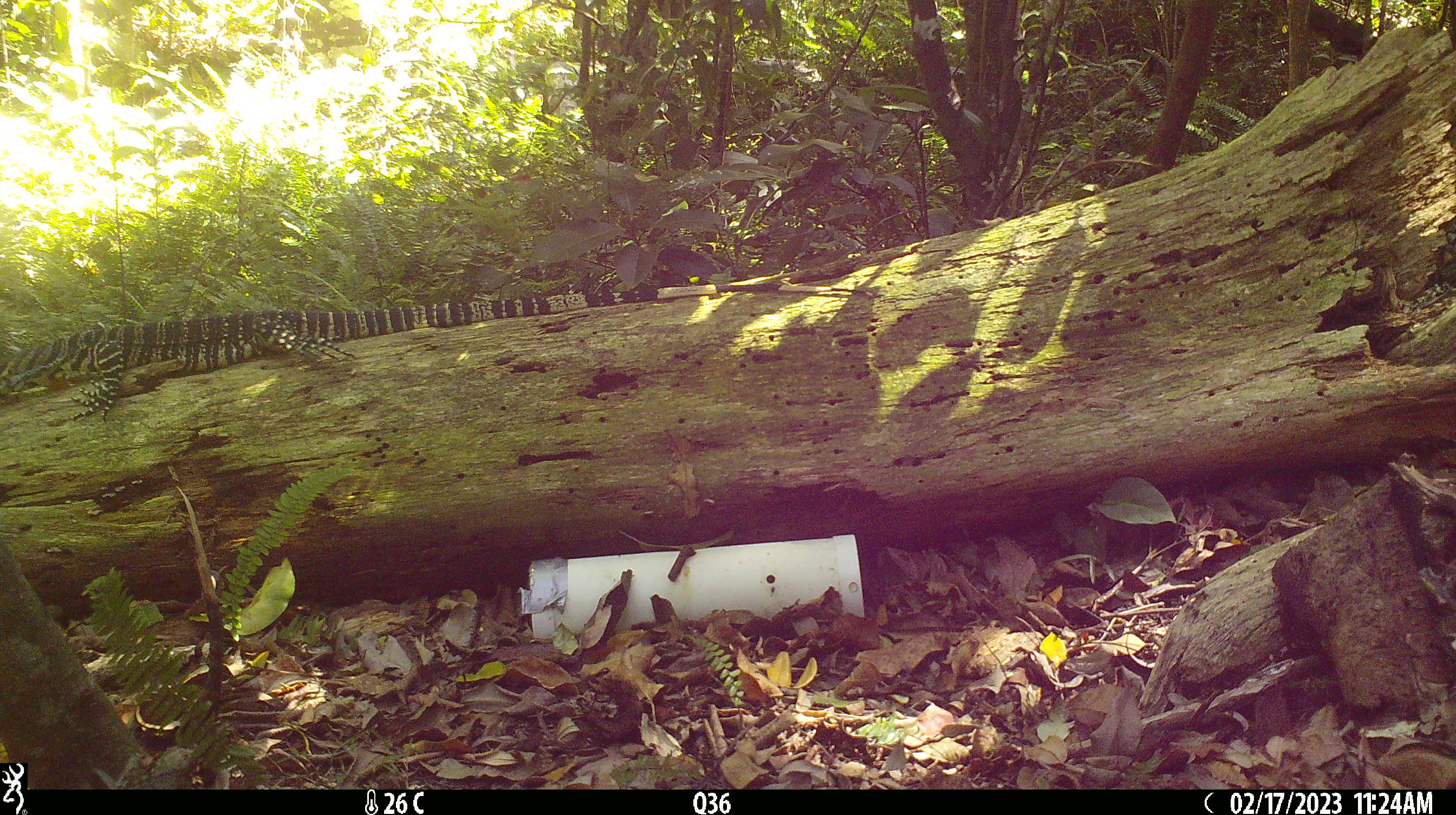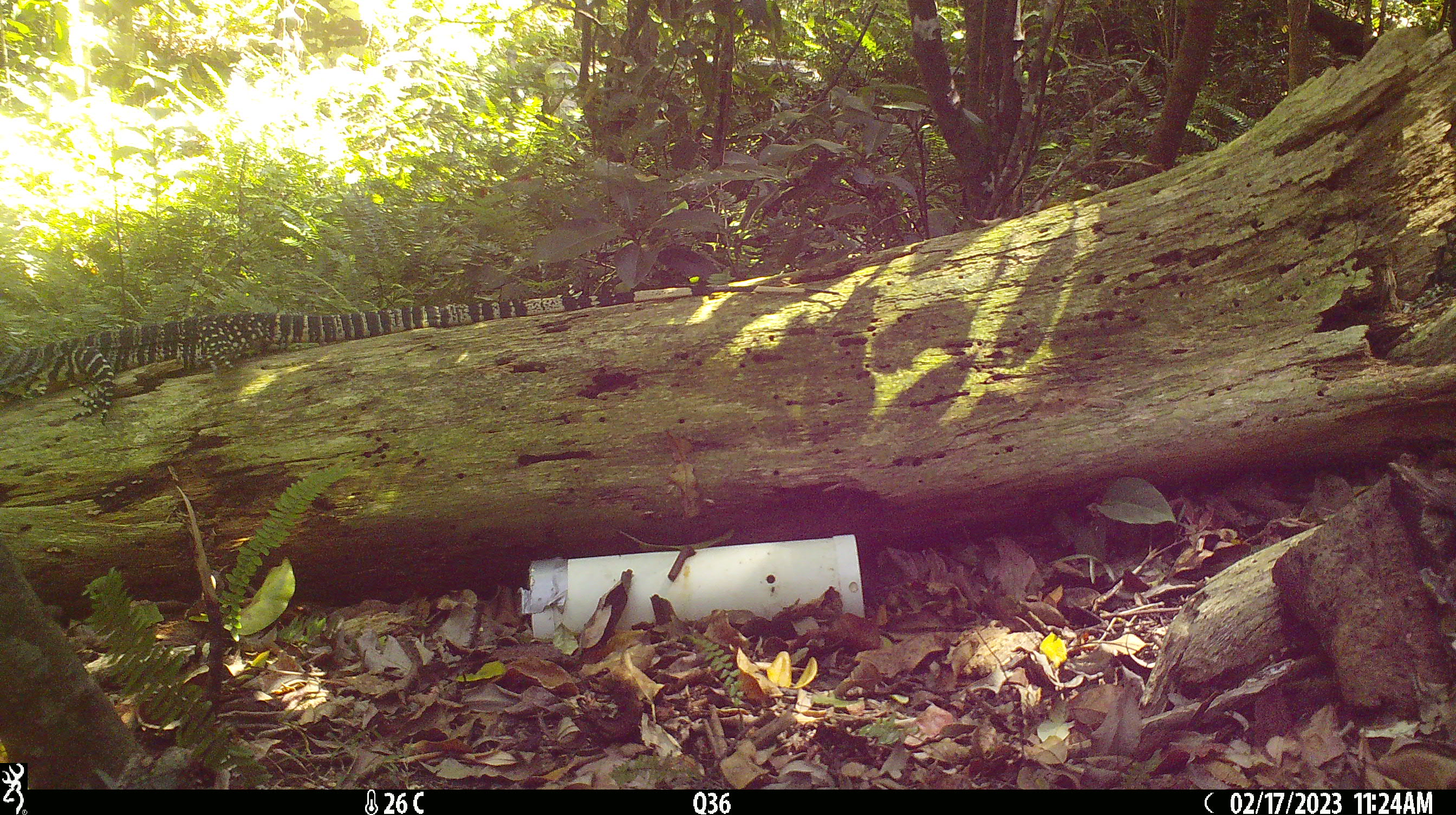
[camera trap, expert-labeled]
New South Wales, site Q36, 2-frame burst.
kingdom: Animalia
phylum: Chordata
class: Reptilia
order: Squamata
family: Varanidae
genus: Varanus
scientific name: Varanus varius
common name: lace monitor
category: goanna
Goanna (lace monitor) (Varanus varius).